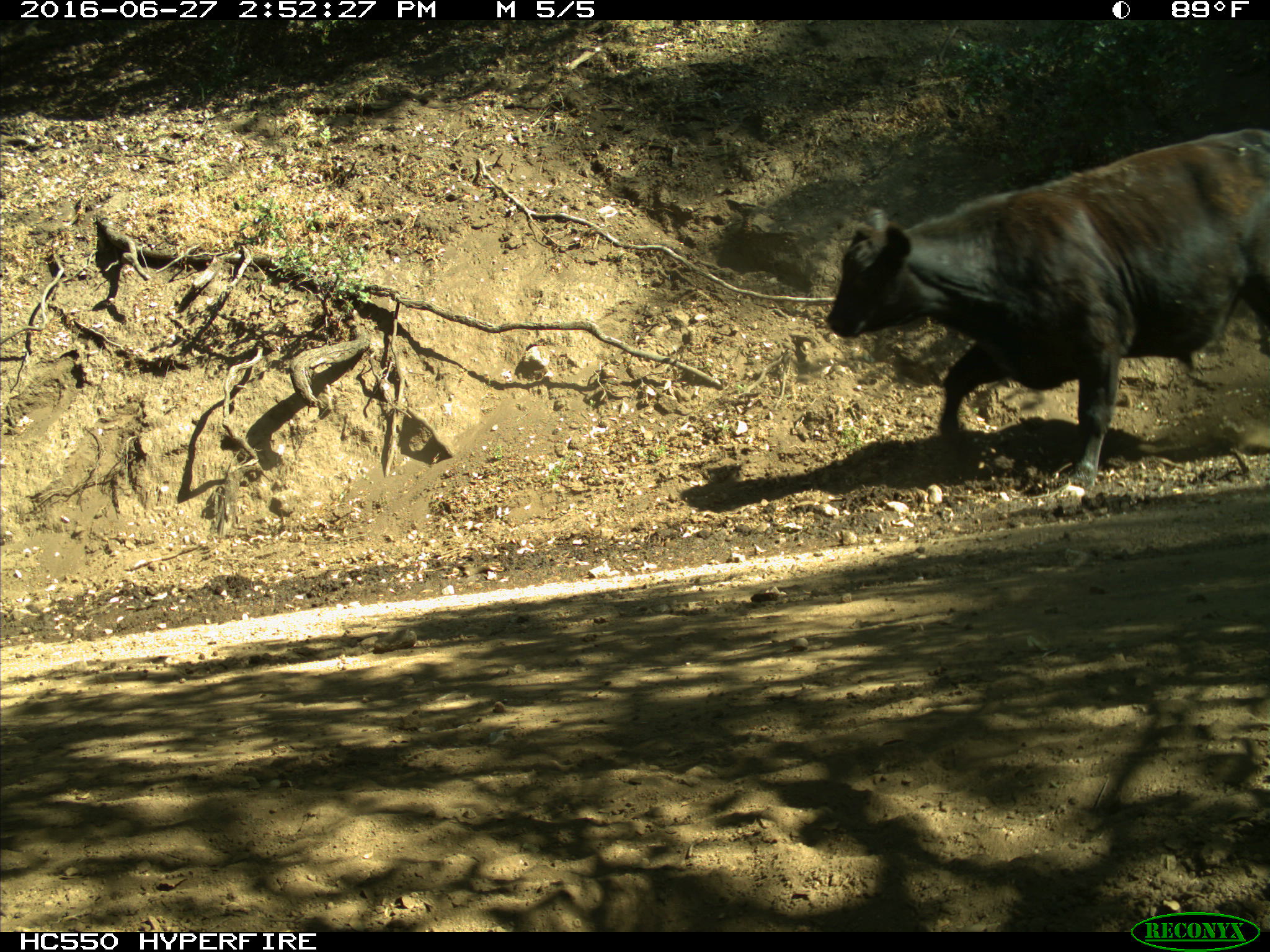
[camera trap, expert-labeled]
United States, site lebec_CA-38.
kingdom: Animalia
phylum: Chordata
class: Mammalia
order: Artiodactyla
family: Bovidae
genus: Bos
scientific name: Bos taurus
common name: domestic cow